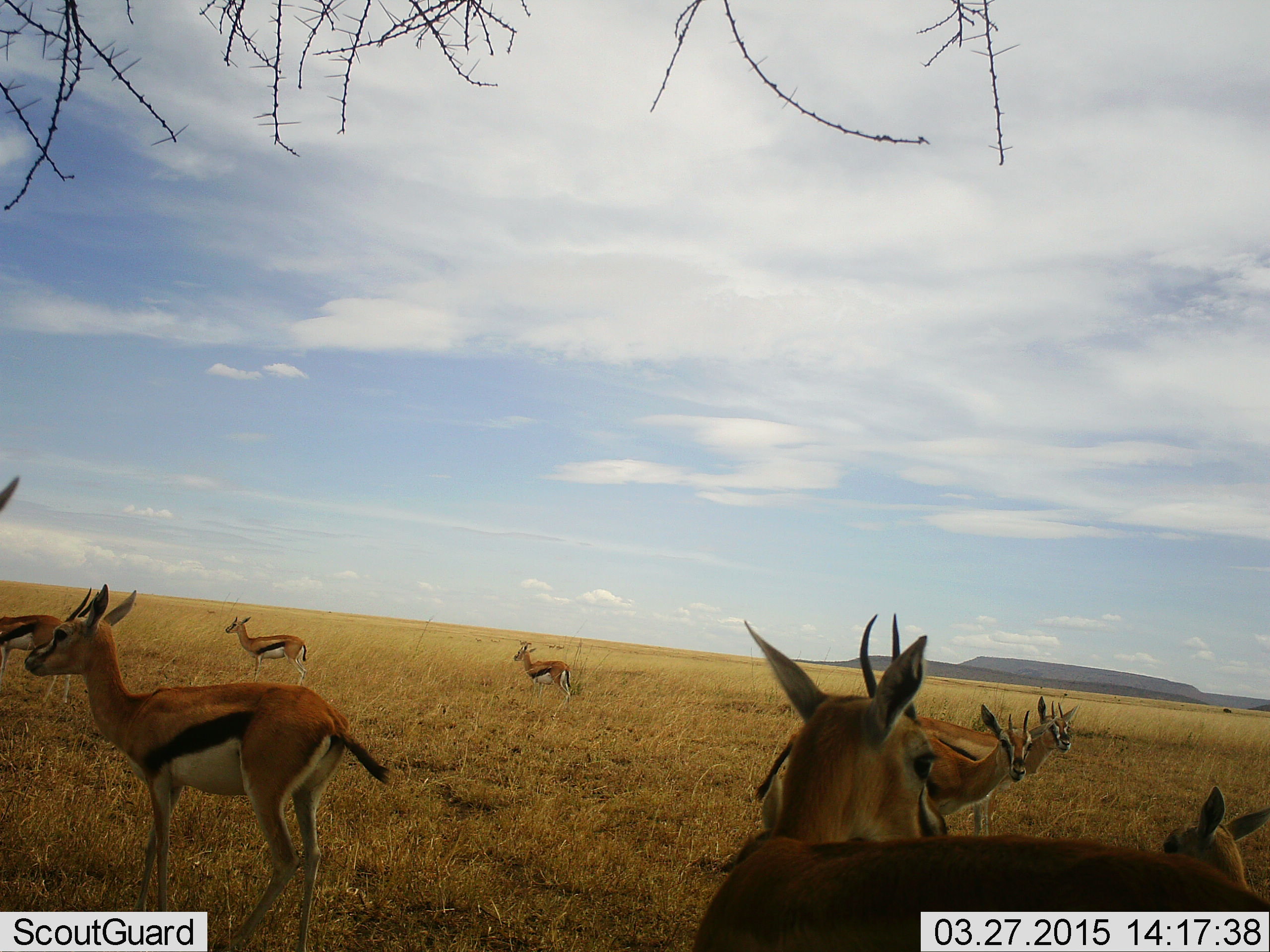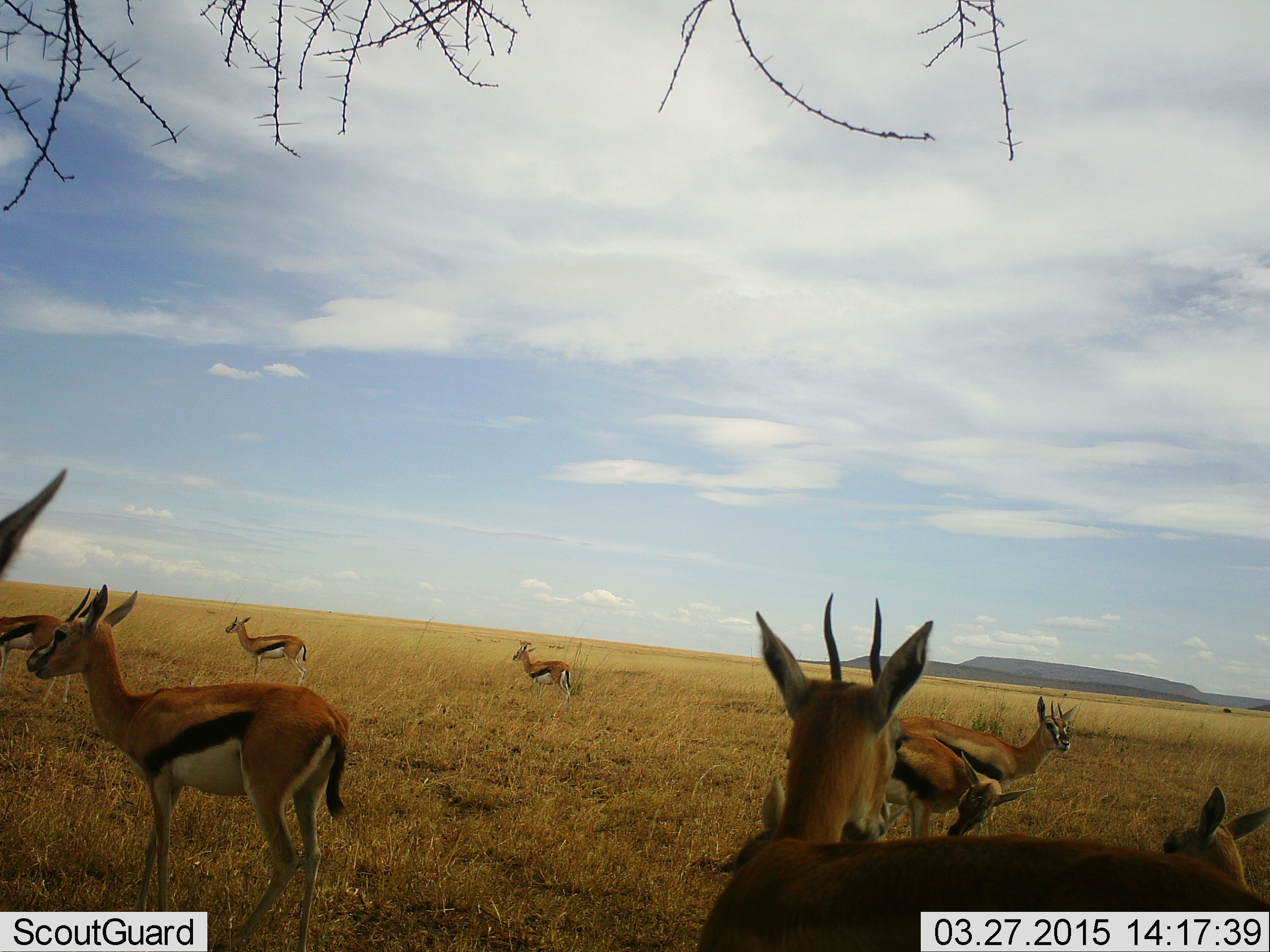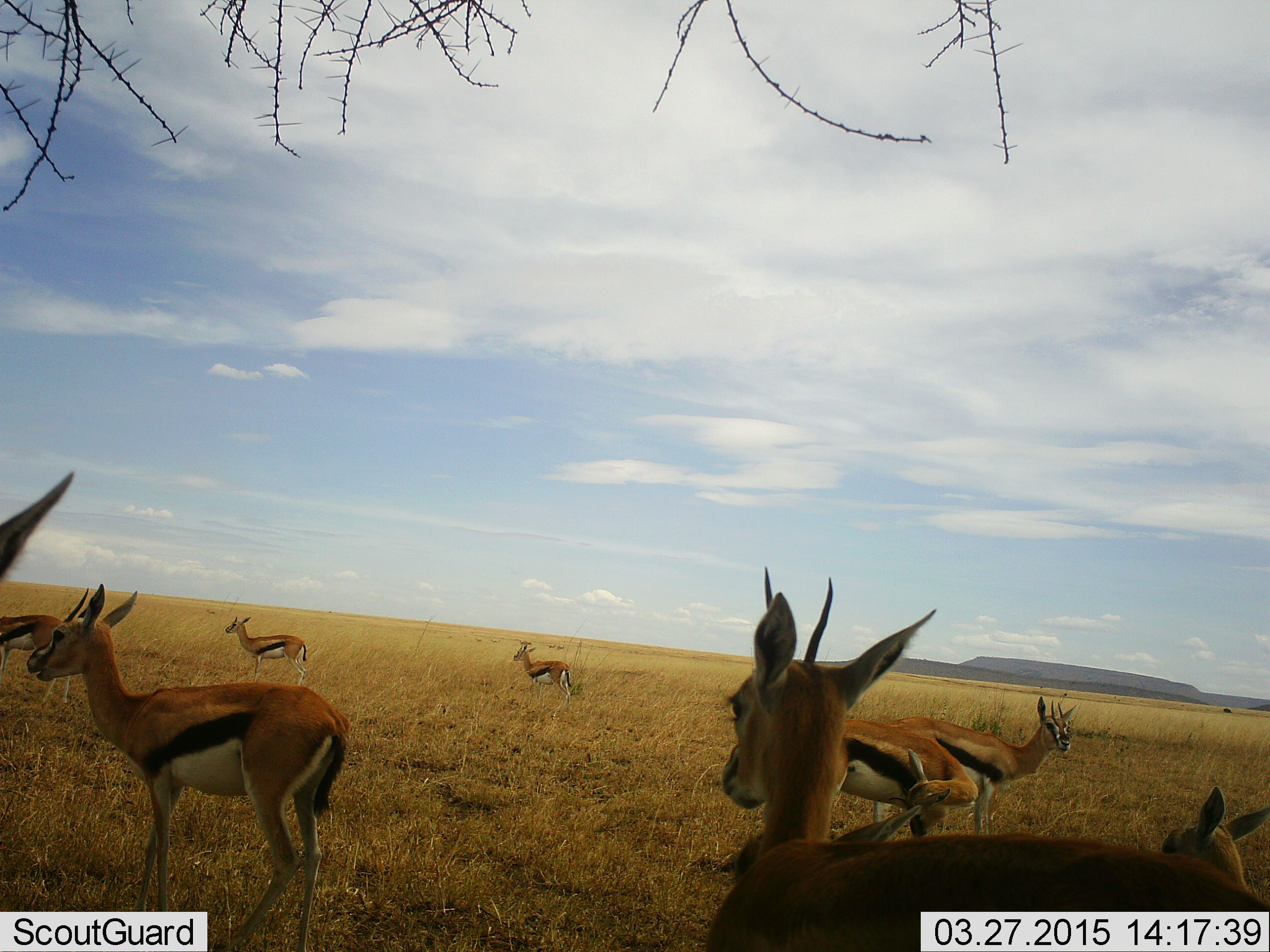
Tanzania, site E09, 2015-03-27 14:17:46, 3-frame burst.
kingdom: Animalia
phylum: Chordata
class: Mammalia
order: Artiodactyla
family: Bovidae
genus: Eudorcas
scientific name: Eudorcas thomsonii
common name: thomson's gazelle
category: gazellethomsons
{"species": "gazellethomsons (thomson's gazelle) (Eudorcas thomsonii)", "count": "8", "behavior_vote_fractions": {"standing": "100%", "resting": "20%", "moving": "10%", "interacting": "0%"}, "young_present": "10%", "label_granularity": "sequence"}